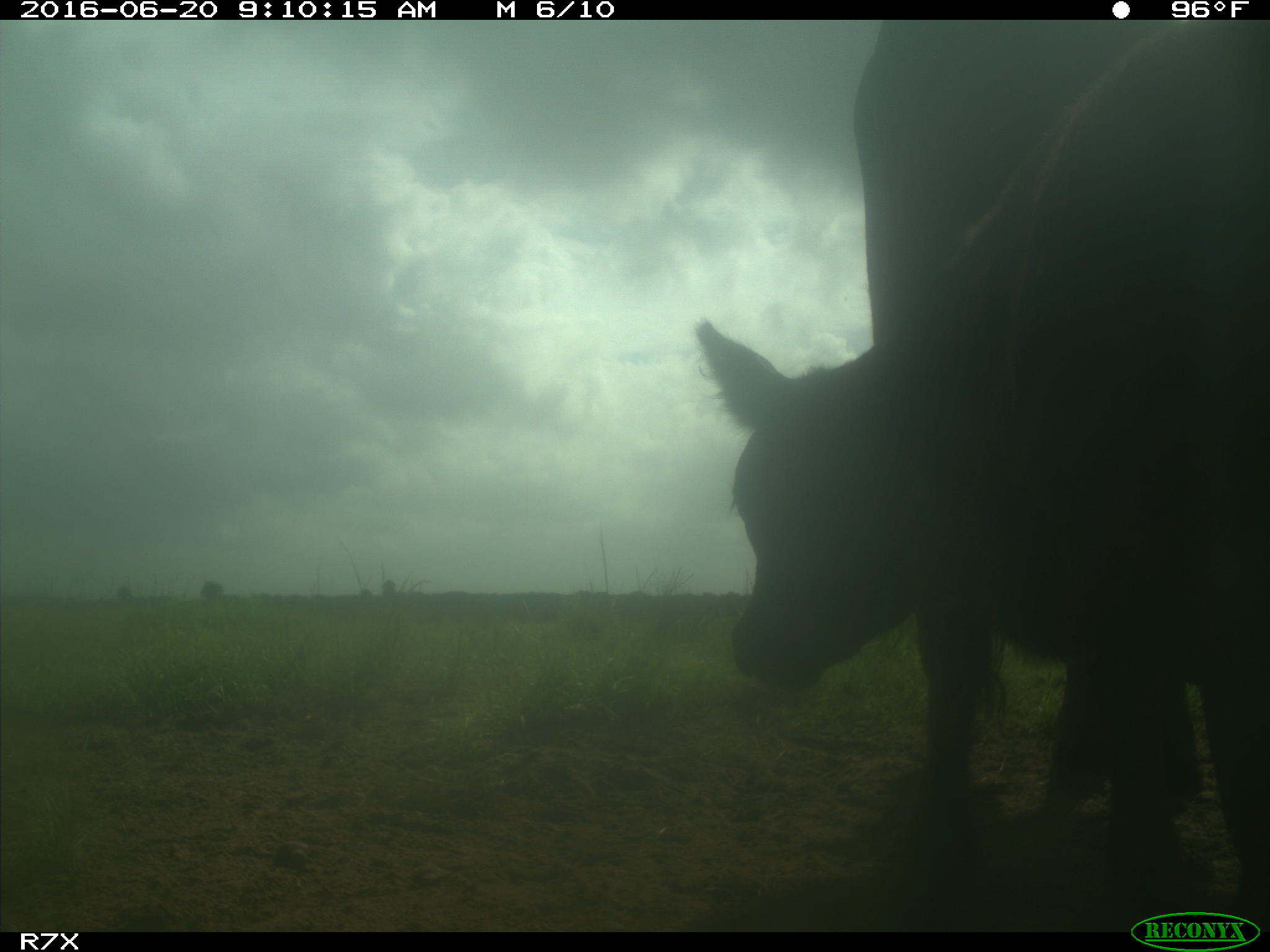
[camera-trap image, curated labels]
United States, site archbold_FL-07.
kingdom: Animalia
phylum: Chordata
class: Mammalia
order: Artiodactyla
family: Bovidae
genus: Bos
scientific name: Bos taurus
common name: domestic cow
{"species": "Bos taurus (domestic cow)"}